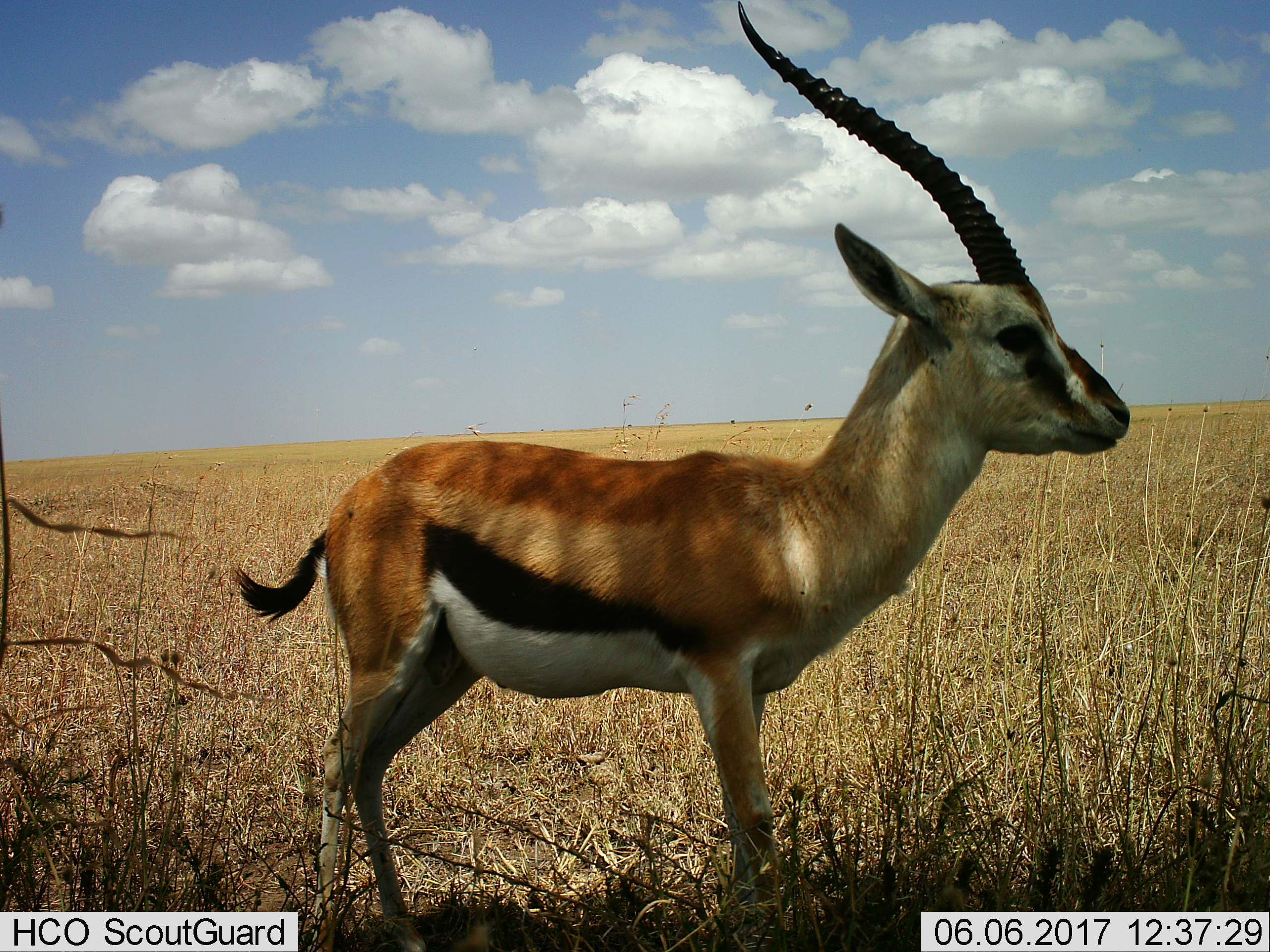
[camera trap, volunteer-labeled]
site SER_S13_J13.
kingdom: Animalia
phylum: Chordata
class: Mammalia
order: Artiodactyla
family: Bovidae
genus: Eudorcas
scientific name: Eudorcas thomsonii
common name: thomson's gazelle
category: gazellethomsons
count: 1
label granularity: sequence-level